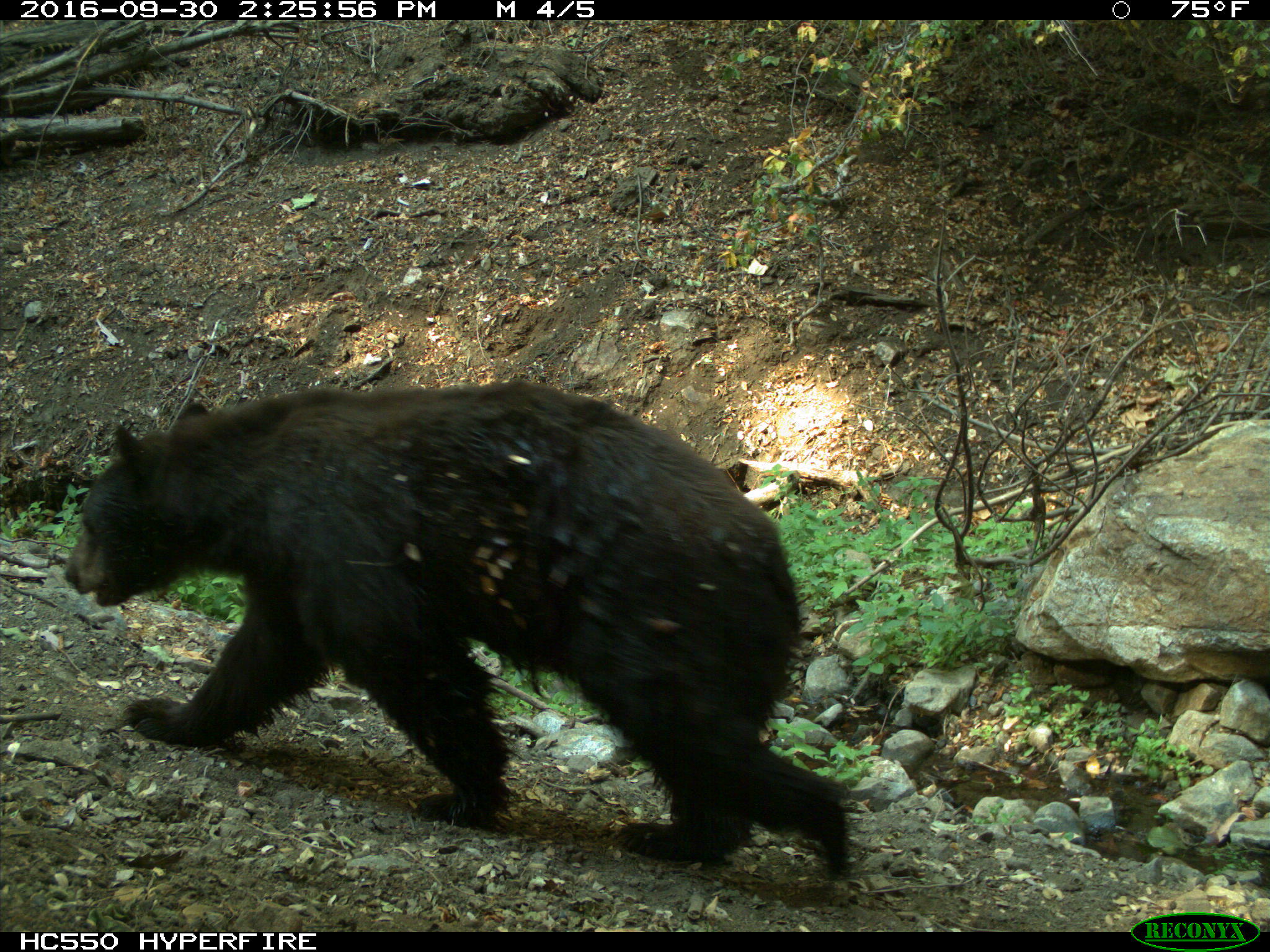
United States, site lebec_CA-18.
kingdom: Animalia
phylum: Chordata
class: Mammalia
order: Carnivora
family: Ursidae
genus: Ursus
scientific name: Ursus americanus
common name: american black bear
Ursus americanus (american black bear).